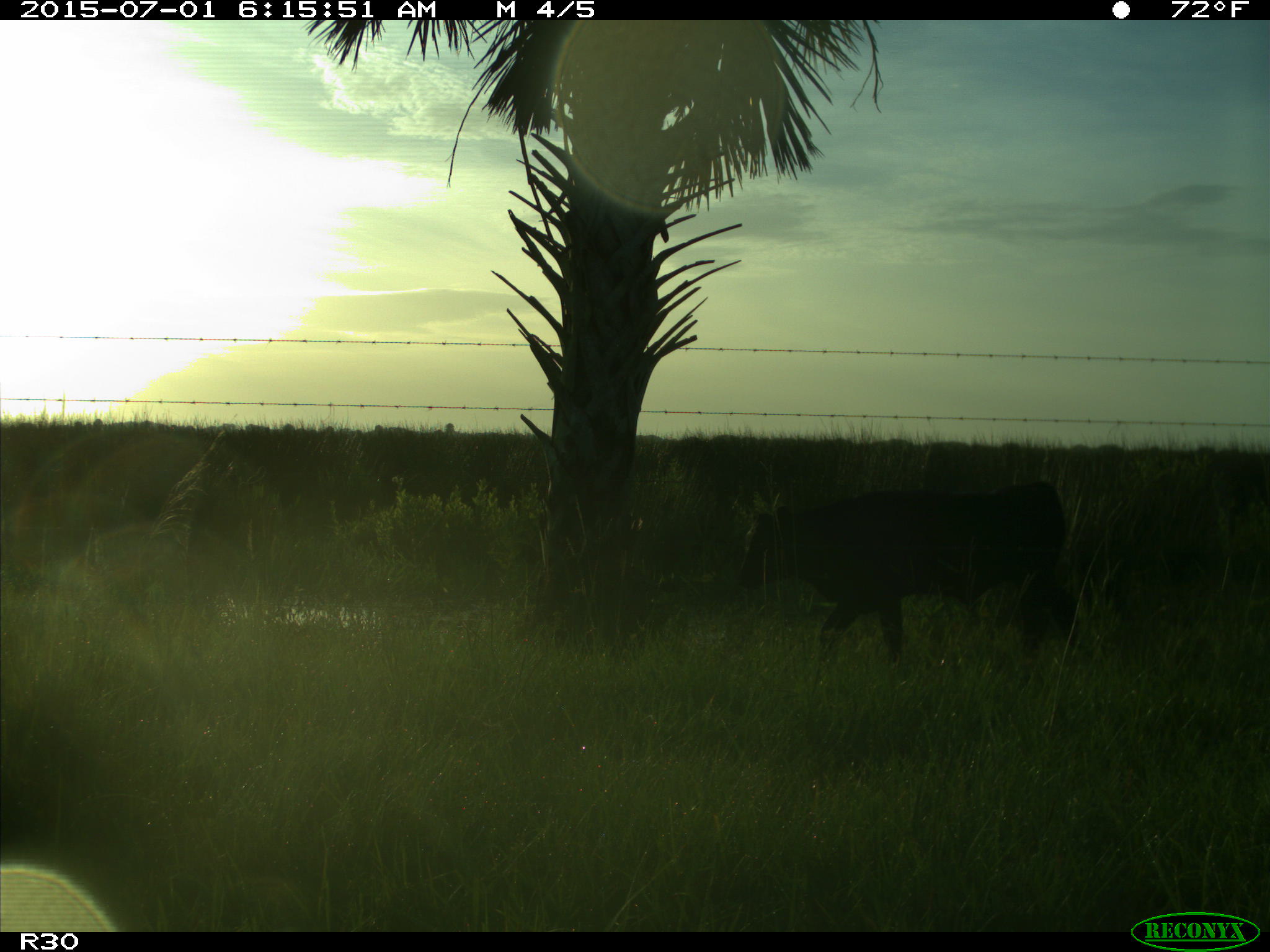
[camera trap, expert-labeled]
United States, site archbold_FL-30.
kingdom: Animalia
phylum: Chordata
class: Mammalia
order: Artiodactyla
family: Bovidae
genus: Bos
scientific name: Bos taurus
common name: domestic cow